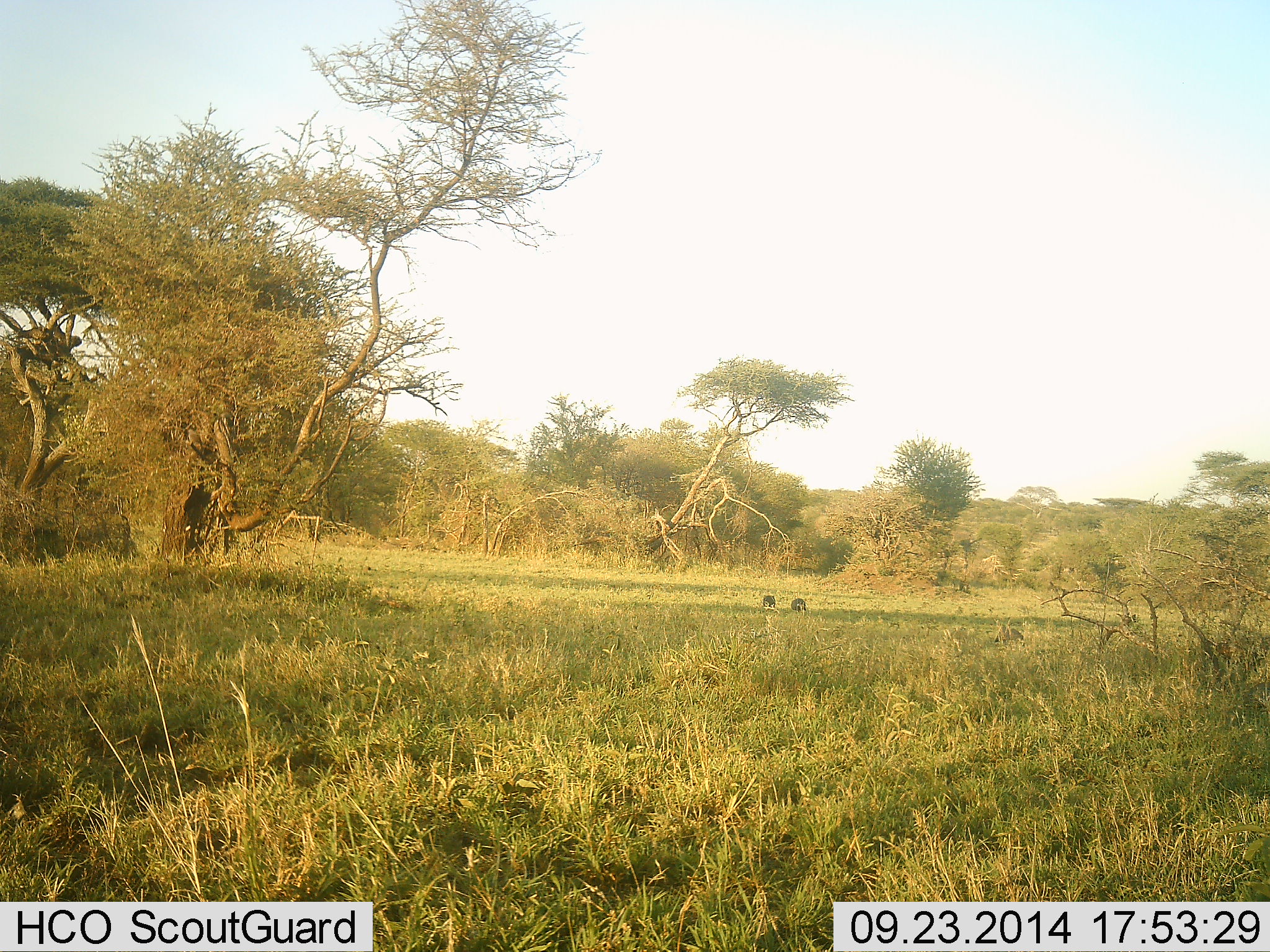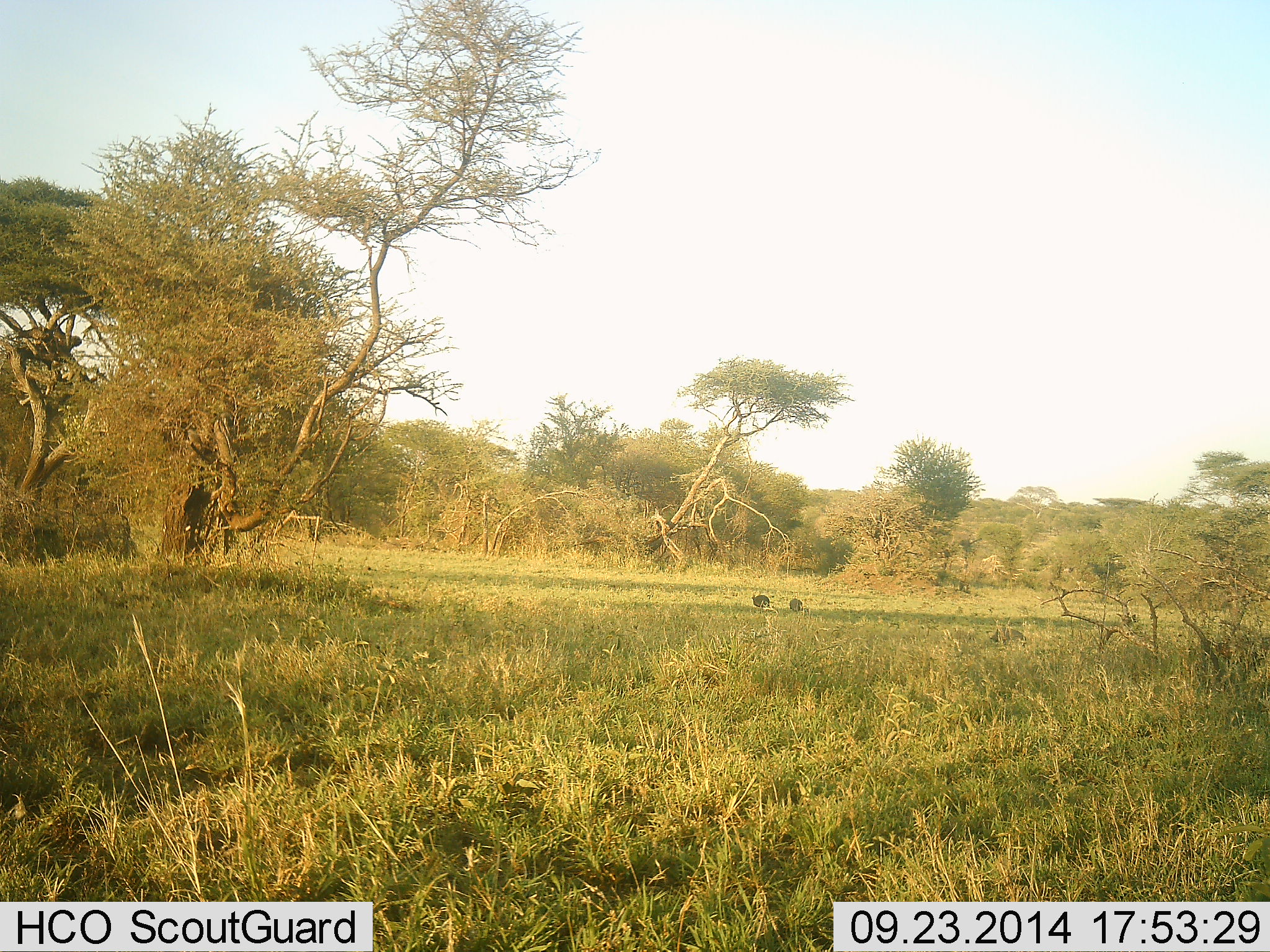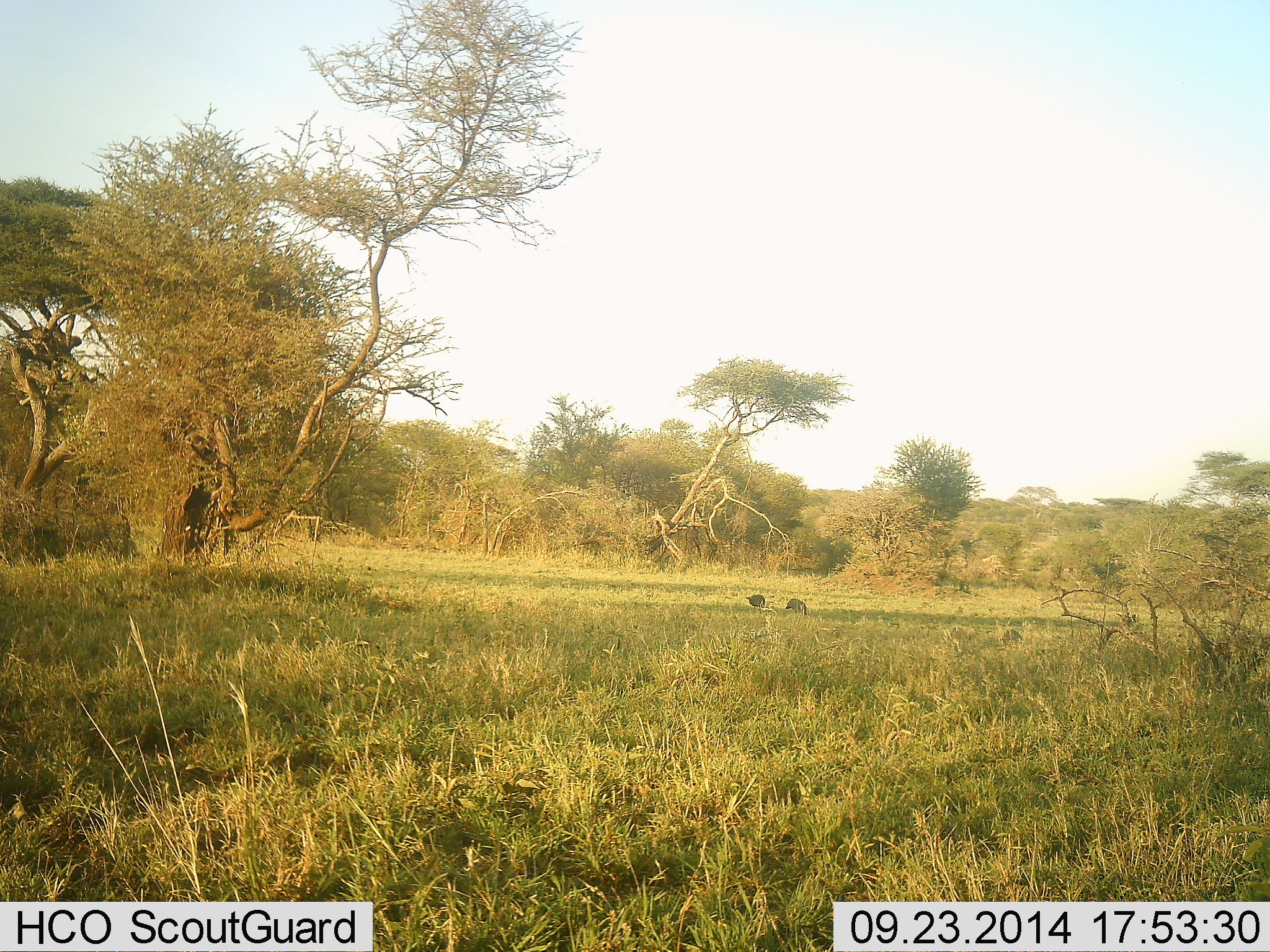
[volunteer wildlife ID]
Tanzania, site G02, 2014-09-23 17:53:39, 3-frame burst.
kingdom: Animalia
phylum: Chordata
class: Aves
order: Galliformes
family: Numididae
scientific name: Numididae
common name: guinea fowl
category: guineafowl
Guineafowl (guinea fowl) (Numididae), count 4. Behavior (volunteer vote fractions): standing 33%, resting 0%, moving 78%, interacting 0%. Young present (vote fraction): 0%. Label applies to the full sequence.